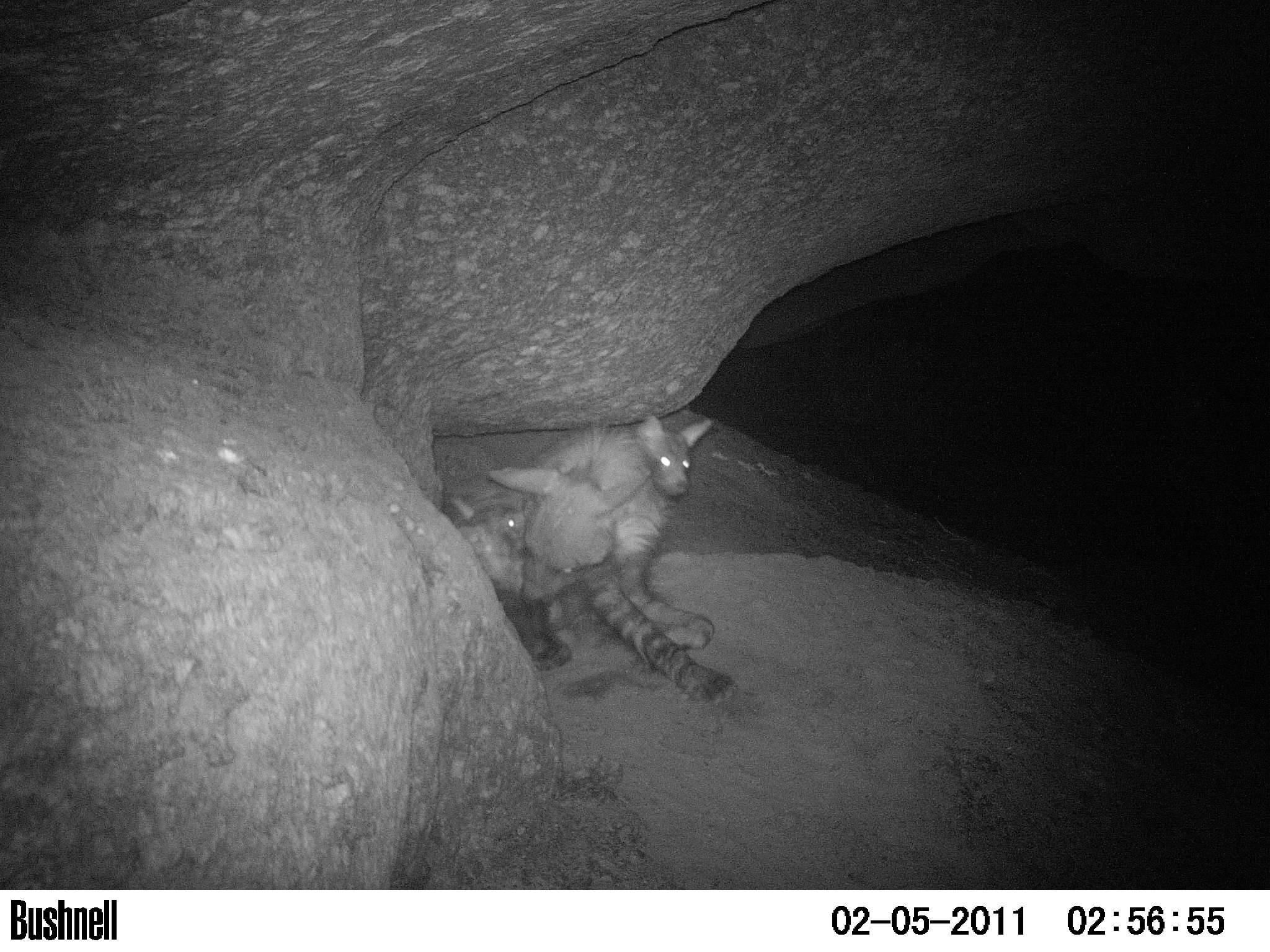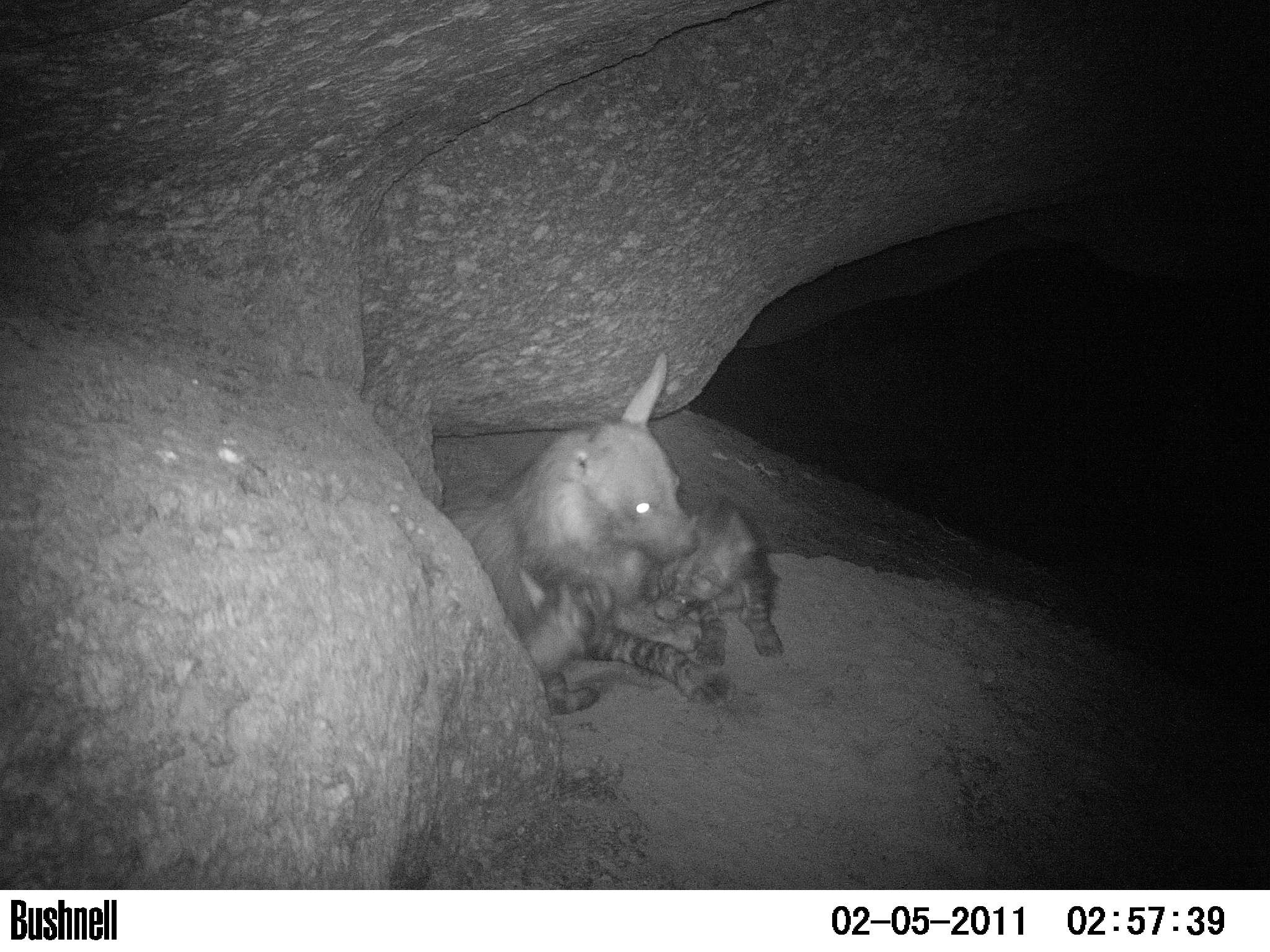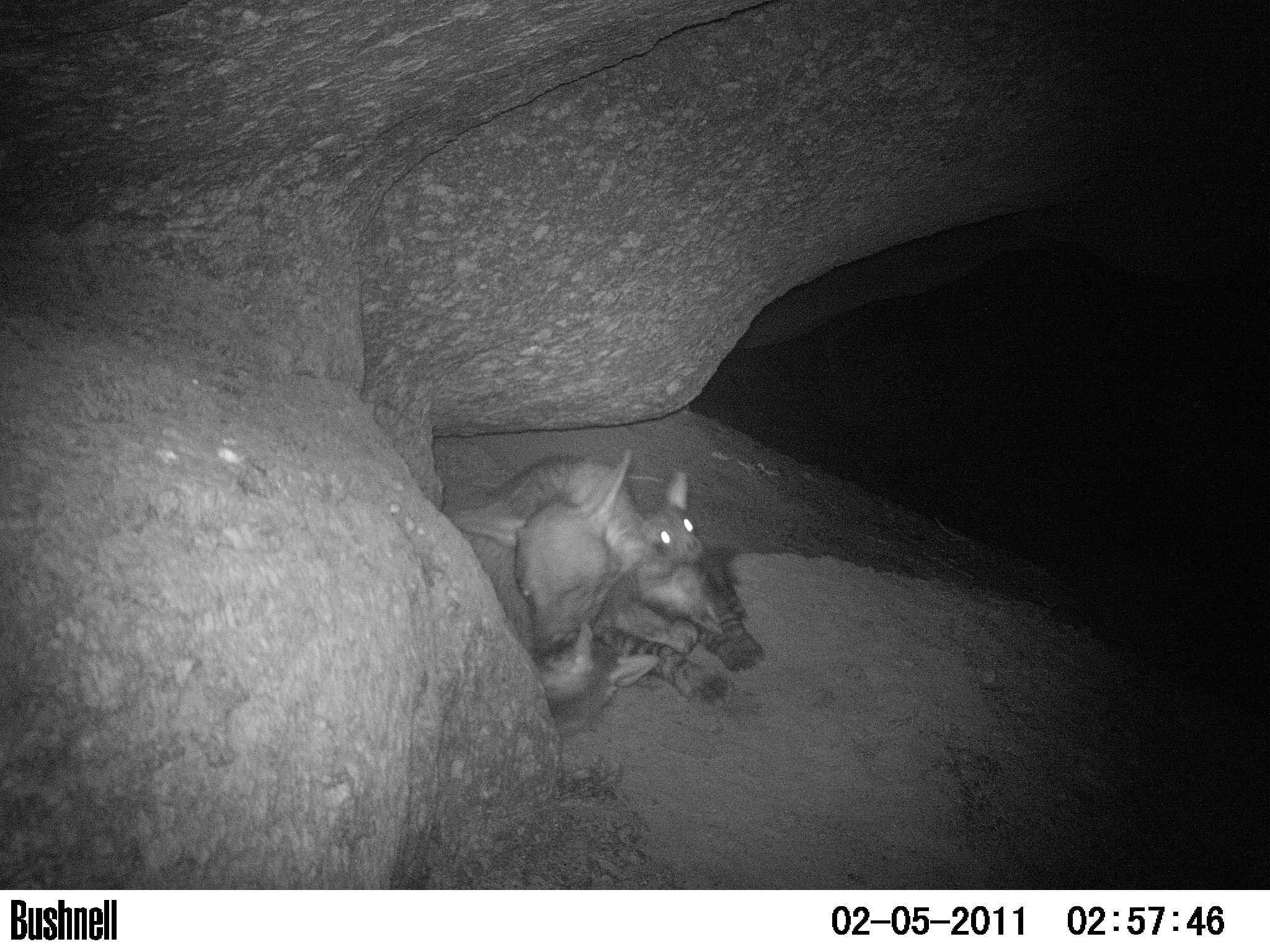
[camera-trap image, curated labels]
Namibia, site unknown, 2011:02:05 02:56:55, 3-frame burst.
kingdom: Animalia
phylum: Chordata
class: Mammalia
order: Carnivora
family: Hyaenidae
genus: Parahyaena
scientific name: Parahyaena brunnea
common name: brown hyena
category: hyaena brunnea